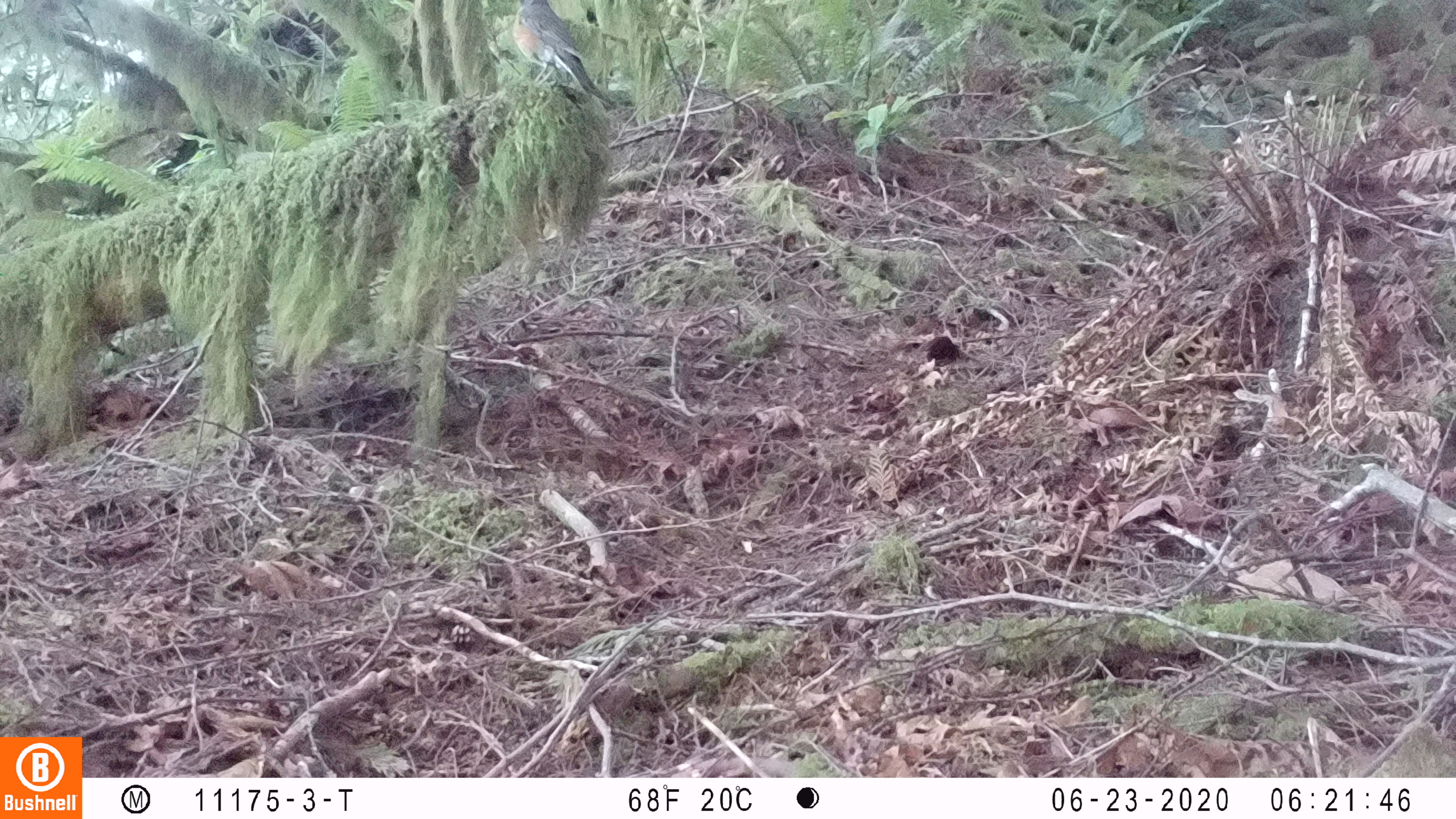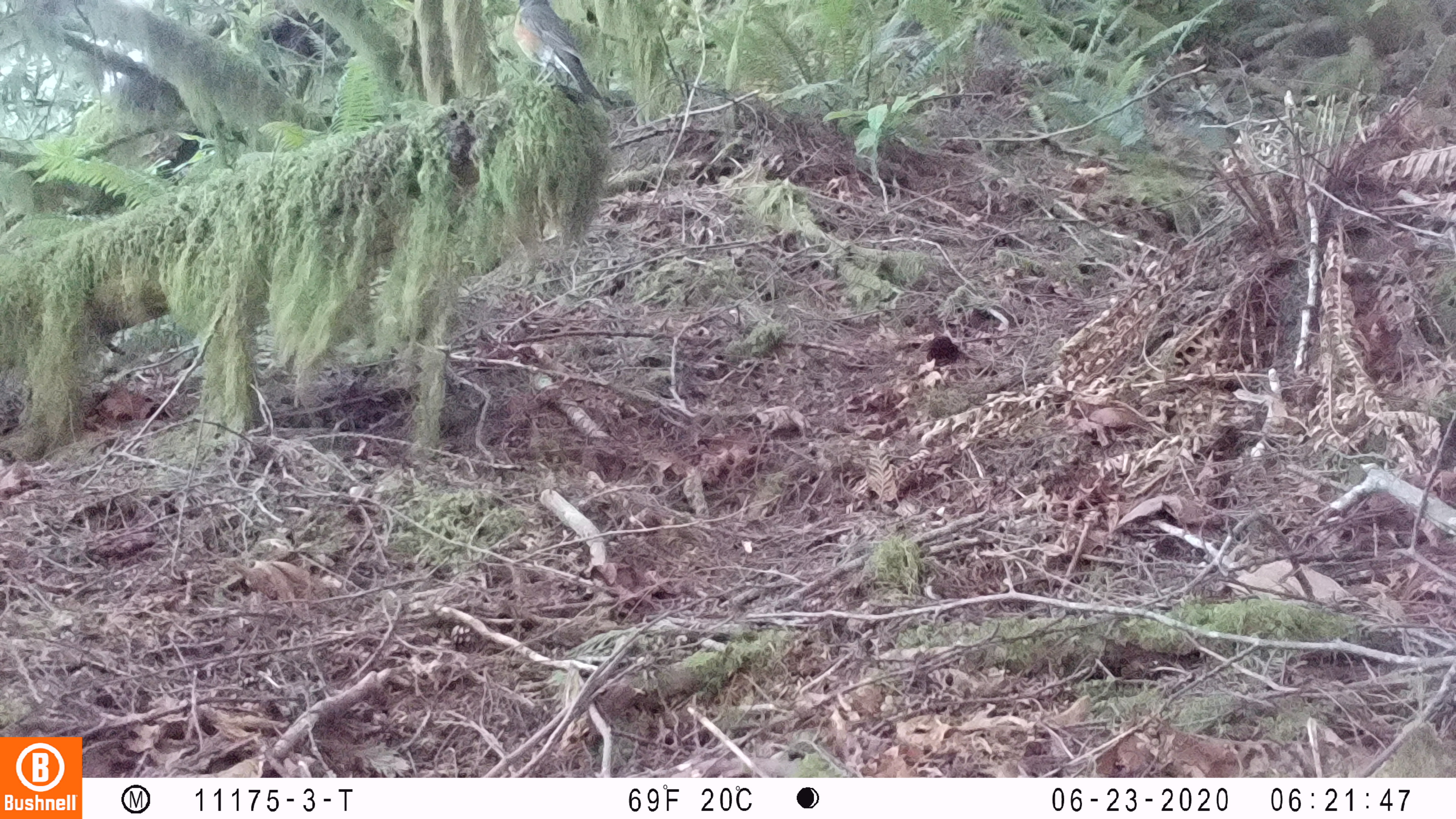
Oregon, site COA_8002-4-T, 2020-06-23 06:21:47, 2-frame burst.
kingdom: Animalia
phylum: Chordata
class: Aves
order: Passeriformes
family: Turdidae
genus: Turdus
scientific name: Turdus migratorius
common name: american robin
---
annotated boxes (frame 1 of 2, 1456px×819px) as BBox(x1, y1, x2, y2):
american robin: BBox(495, 0, 627, 117)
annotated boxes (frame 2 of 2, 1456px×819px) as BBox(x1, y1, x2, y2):
american robin: BBox(497, 0, 624, 110)